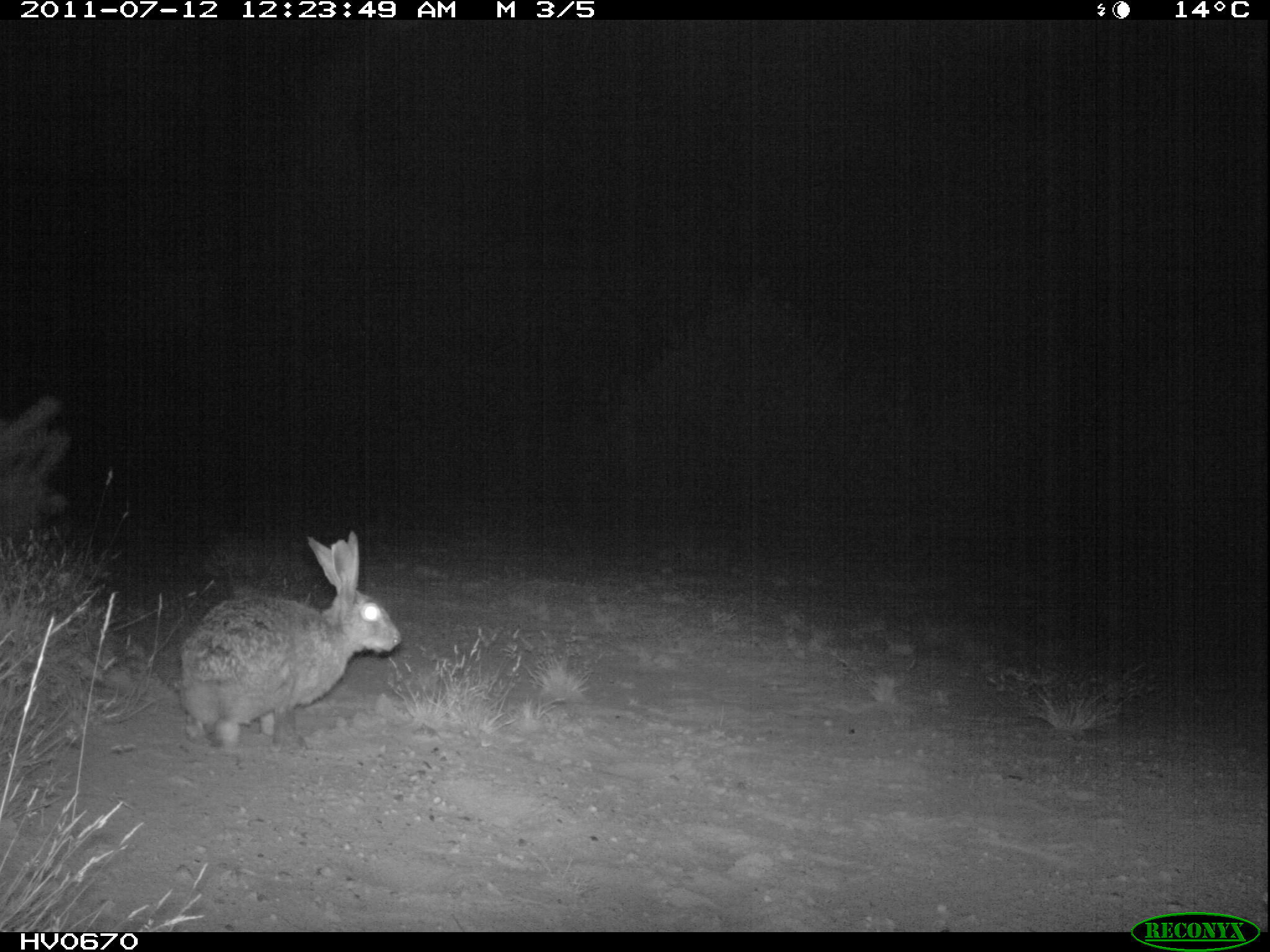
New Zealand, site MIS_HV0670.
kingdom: Animalia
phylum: Chordata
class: Mammalia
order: Lagomorpha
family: Leporidae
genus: Lepus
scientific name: Lepus europaeus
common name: brown hare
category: hare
Hare (brown hare) (Lepus europaeus).